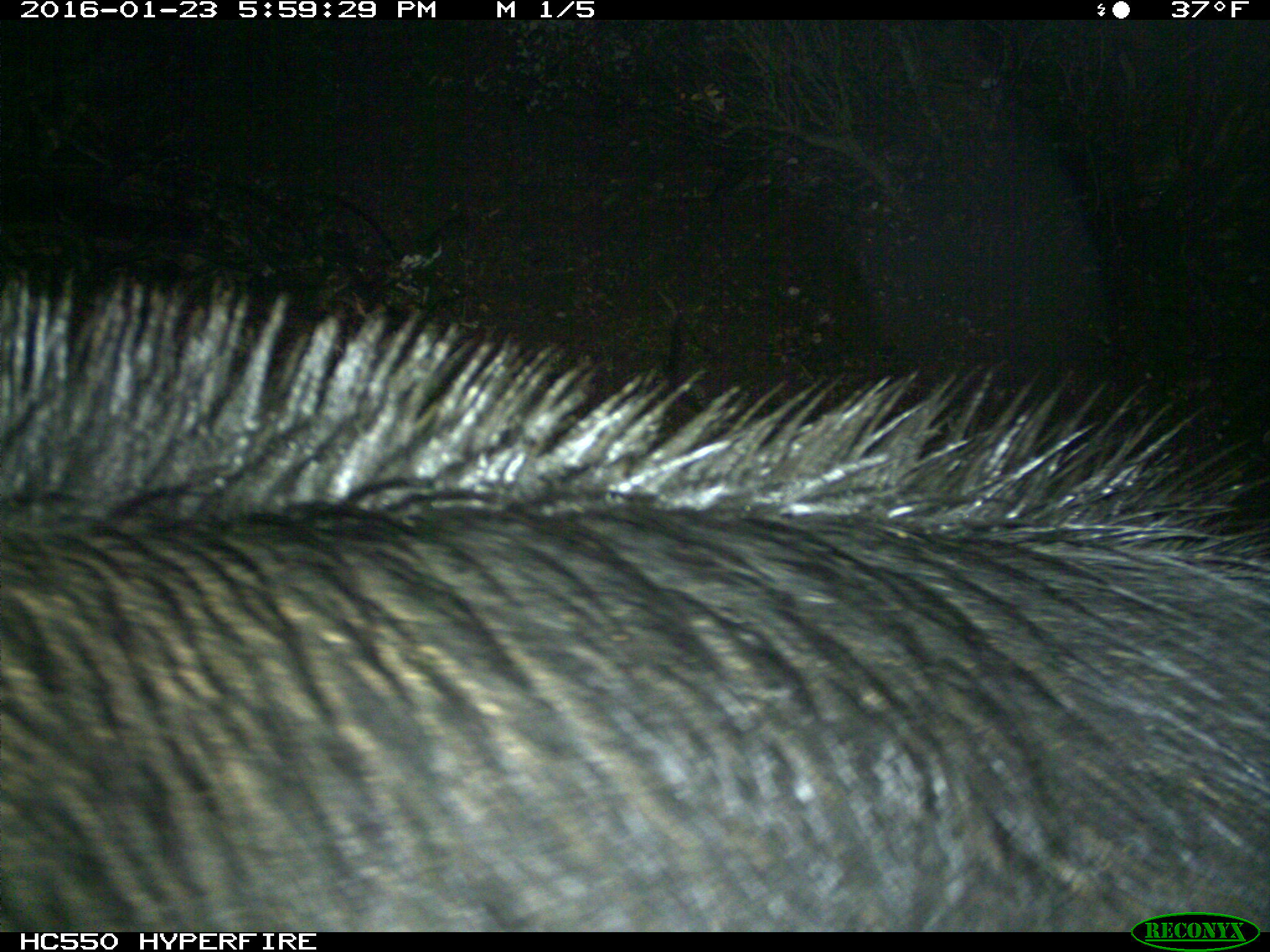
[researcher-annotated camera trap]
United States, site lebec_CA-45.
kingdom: Animalia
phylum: Chordata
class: Mammalia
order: Artiodactyla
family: Suidae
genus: Sus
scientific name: Sus scrofa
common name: wild boar